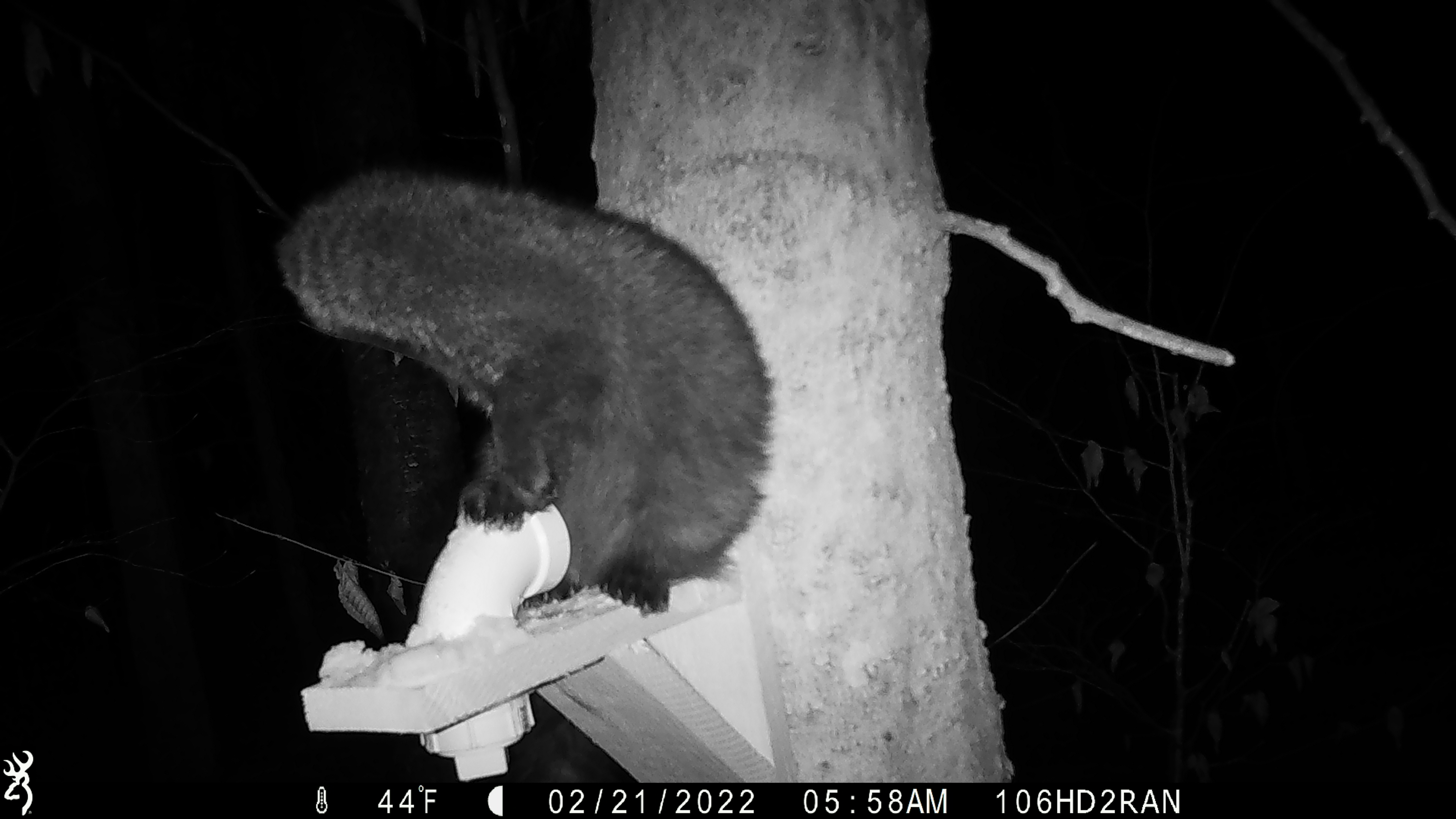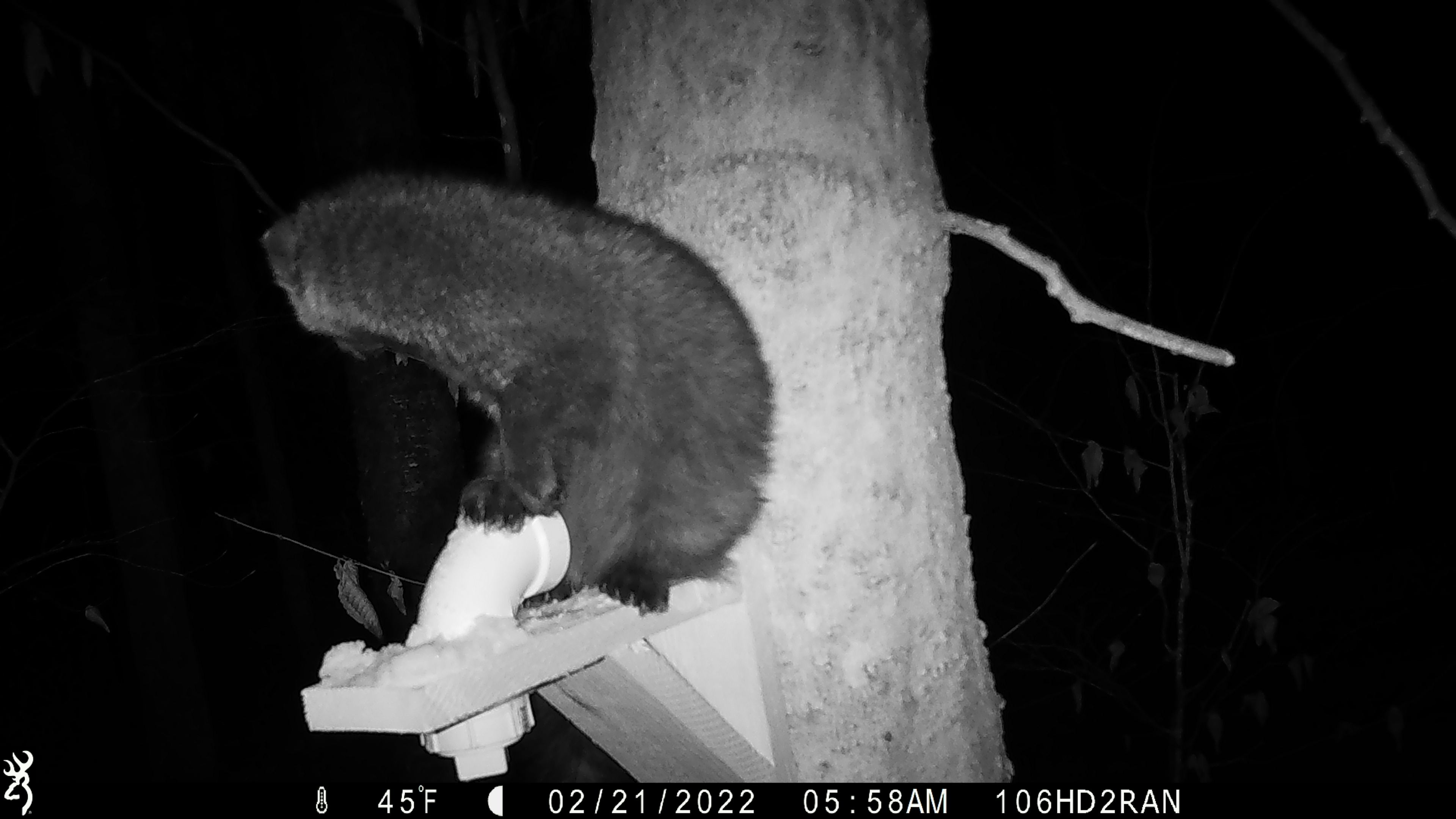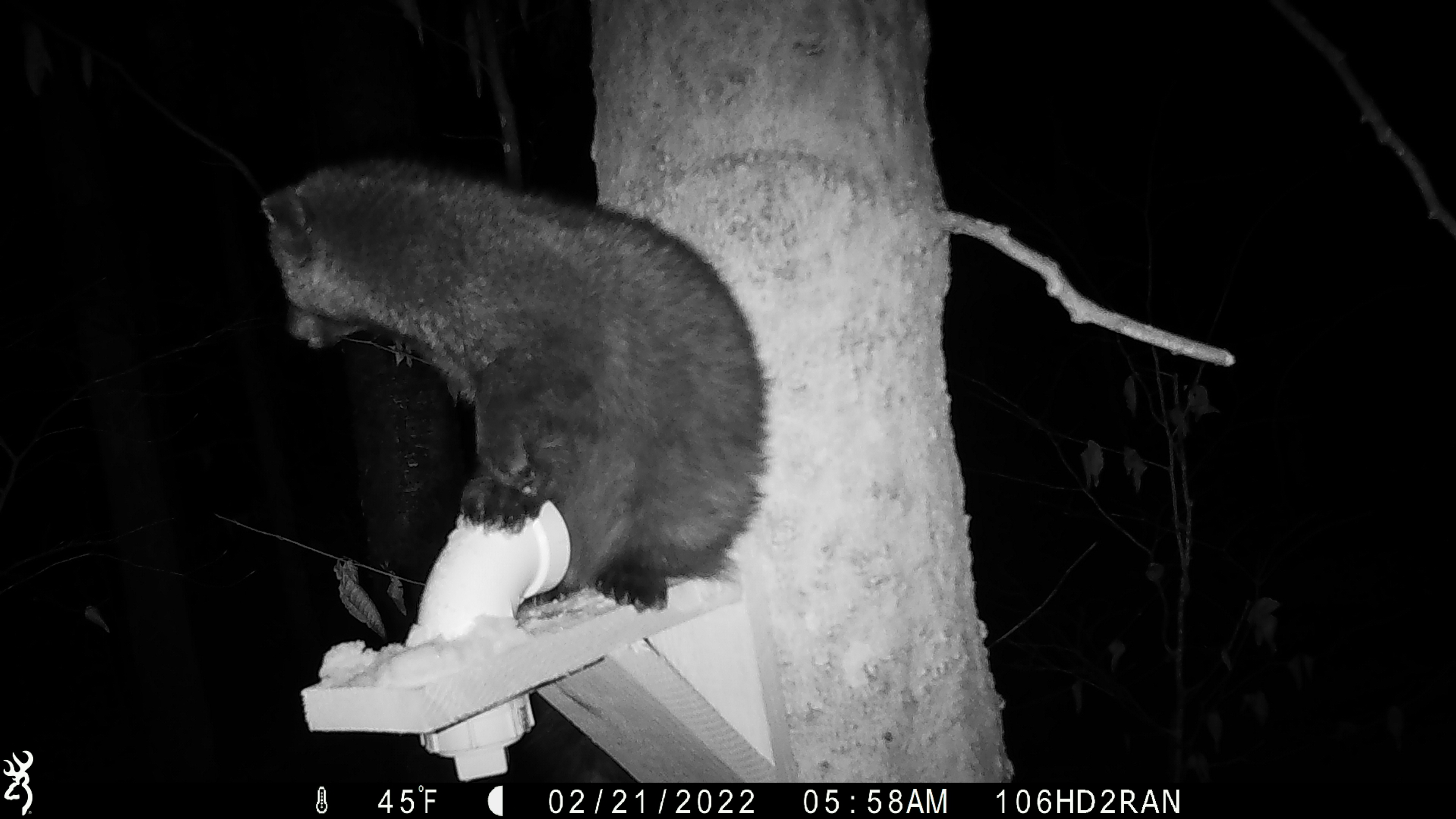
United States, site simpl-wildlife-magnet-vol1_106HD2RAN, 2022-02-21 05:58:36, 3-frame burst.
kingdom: Animalia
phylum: Chordata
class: Mammalia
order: Carnivora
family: Mustelidae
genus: Pekania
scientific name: Pekania pennanti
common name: fisher